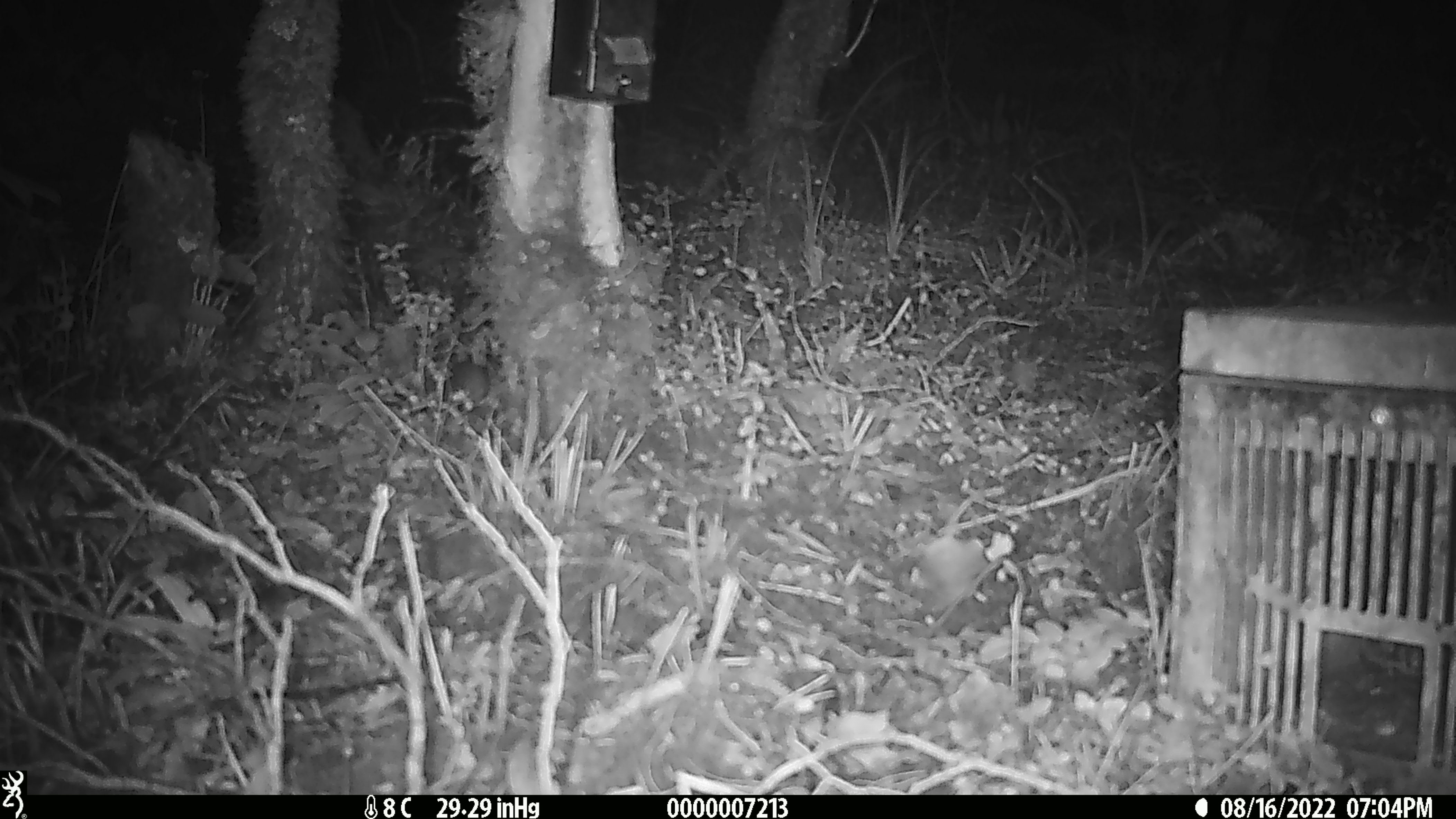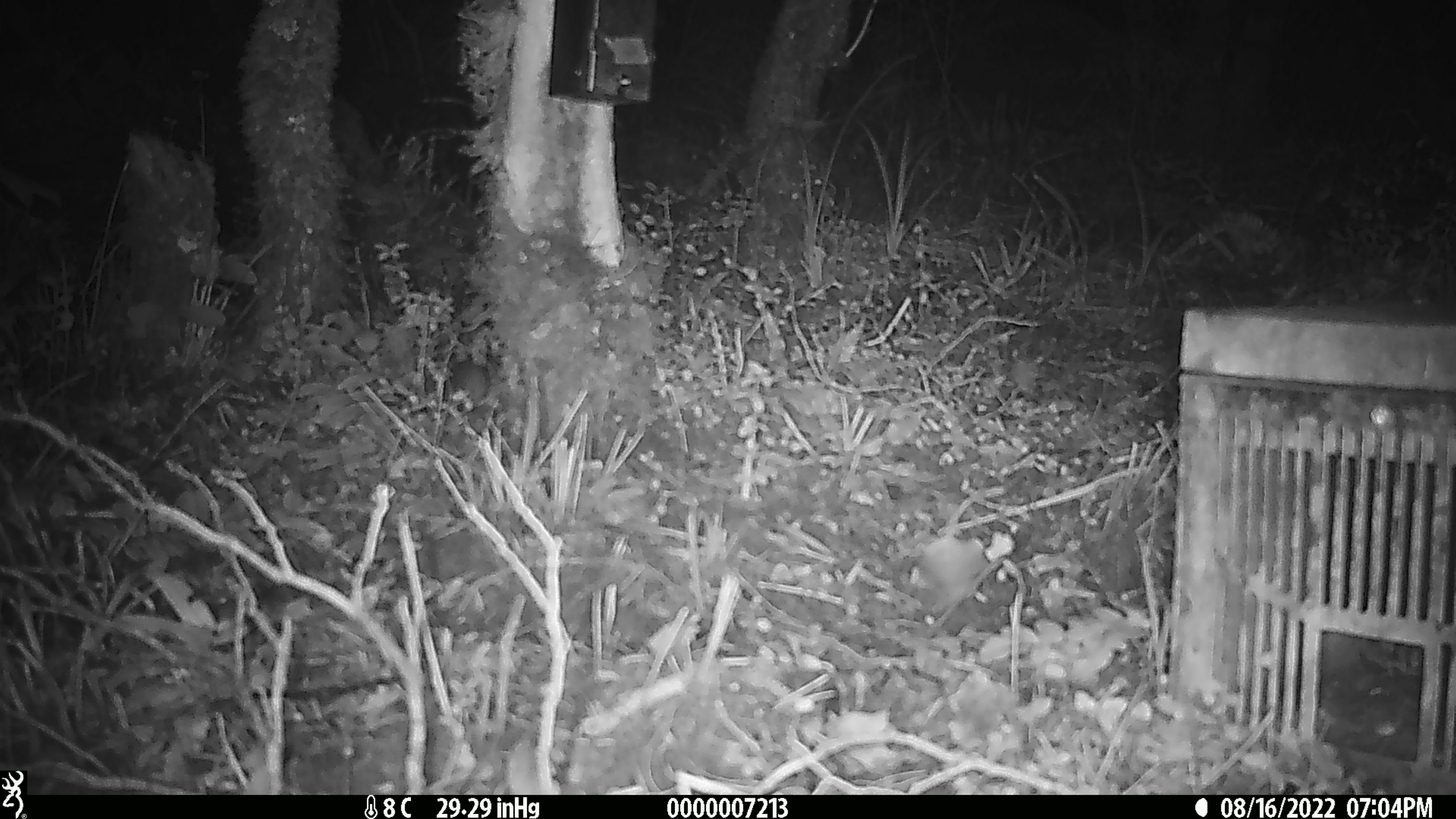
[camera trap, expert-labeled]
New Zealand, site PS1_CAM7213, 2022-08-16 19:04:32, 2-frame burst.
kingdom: Animalia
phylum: Chordata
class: Mammalia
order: Rodentia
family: Muridae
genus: Mus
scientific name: Mus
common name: mouse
Mouse (Mus).